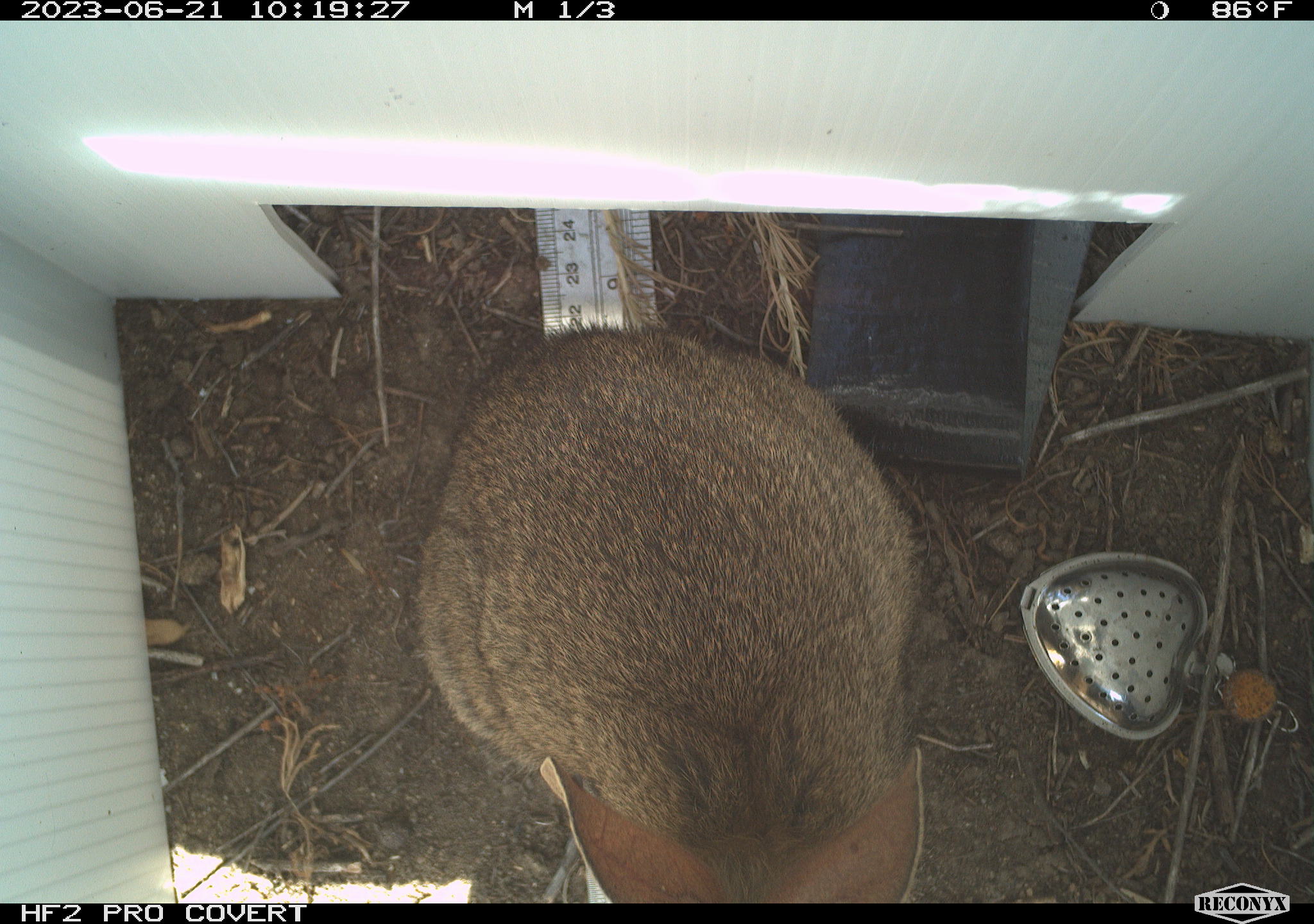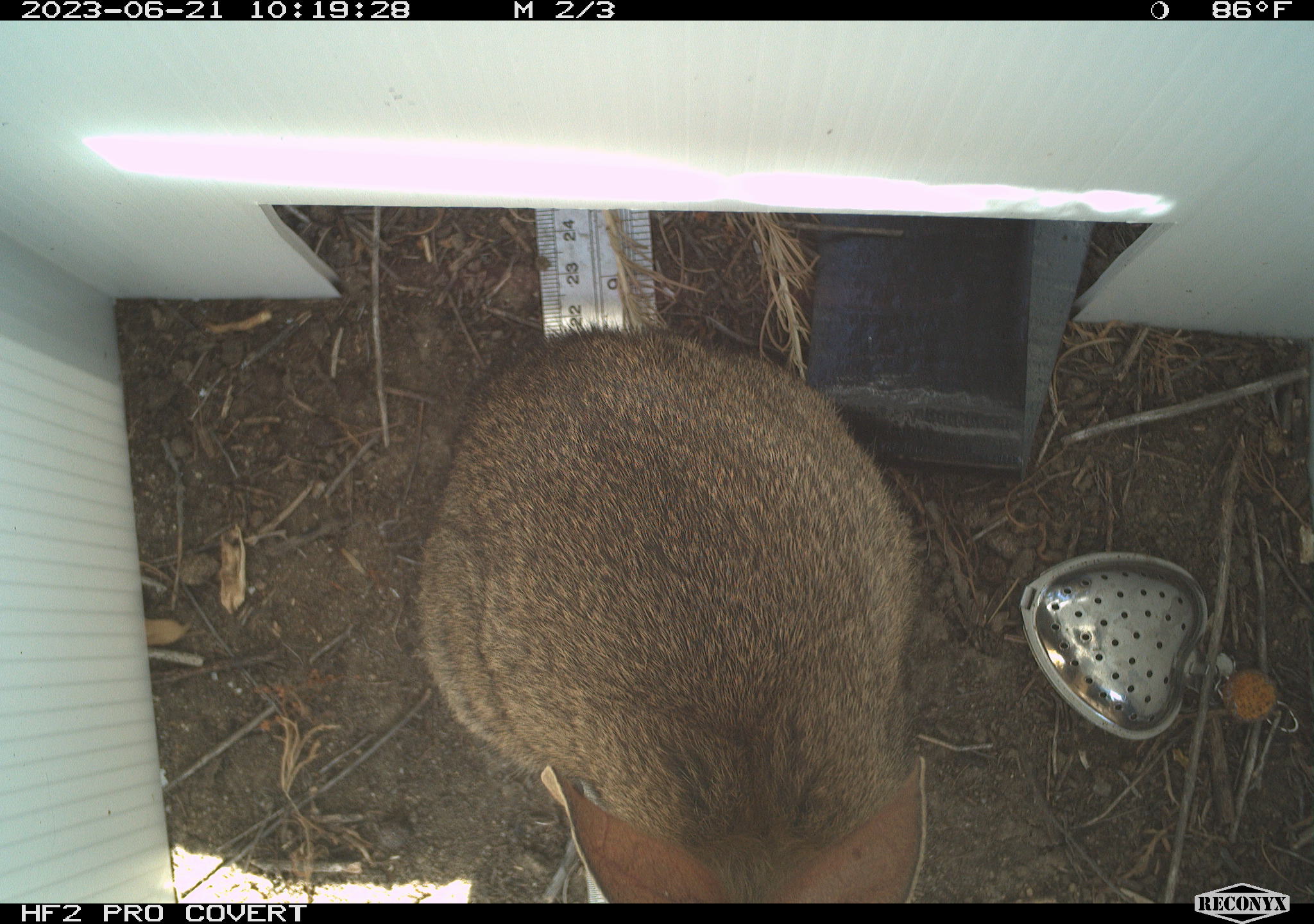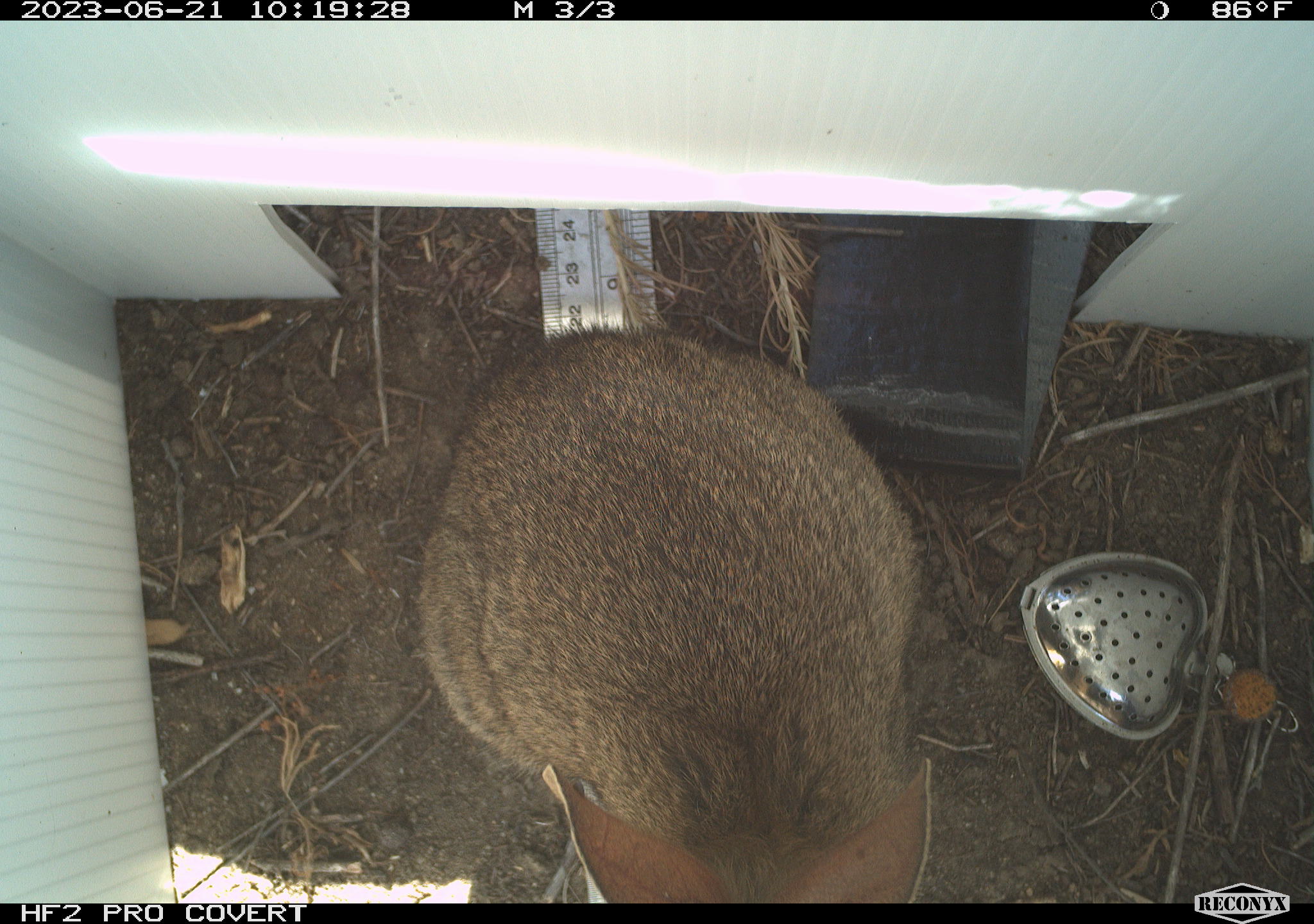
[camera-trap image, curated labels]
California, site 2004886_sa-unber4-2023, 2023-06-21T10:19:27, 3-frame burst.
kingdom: Animalia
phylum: Chordata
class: Mammalia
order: Lagomorpha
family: Leporidae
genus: Sylvilagus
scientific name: Sylvilagus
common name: cottontail rabbits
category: sylvilagus species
Sylvilagus species (cottontail rabbits) (Sylvilagus).